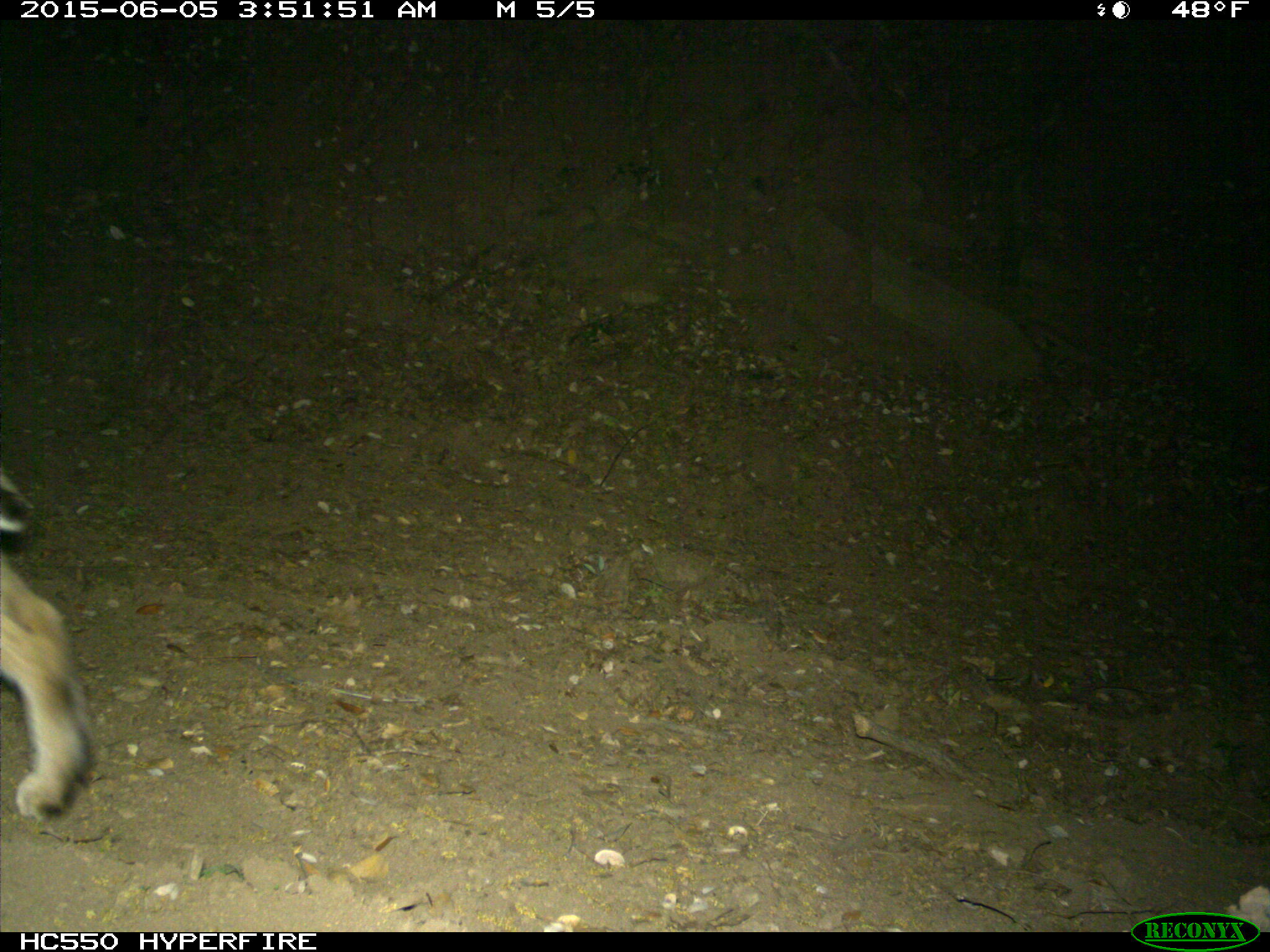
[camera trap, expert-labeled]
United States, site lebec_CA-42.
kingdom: Animalia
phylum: Chordata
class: Mammalia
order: Carnivora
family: Felidae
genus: Lynx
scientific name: Lynx rufus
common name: bobcat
Lynx rufus (bobcat).